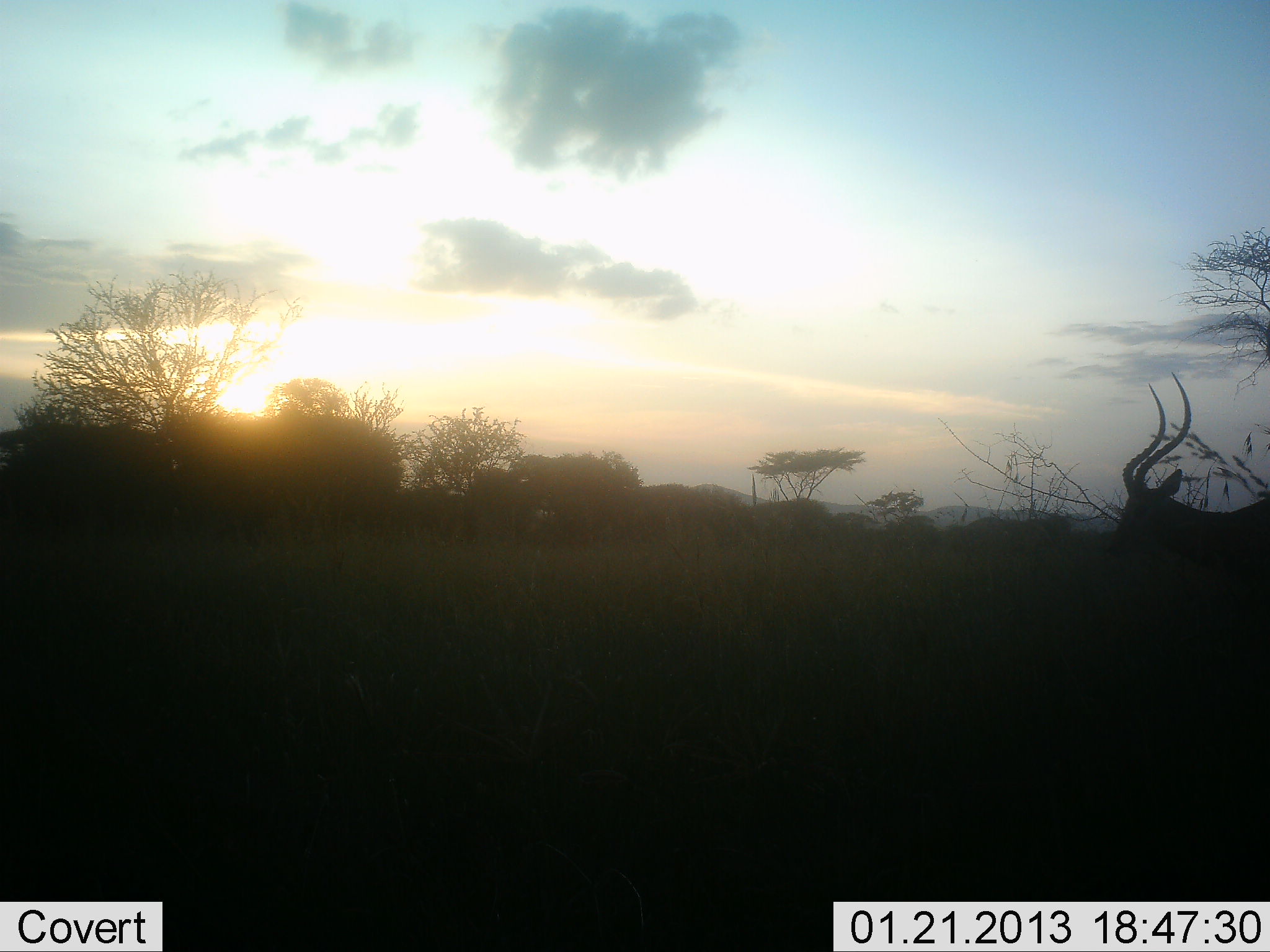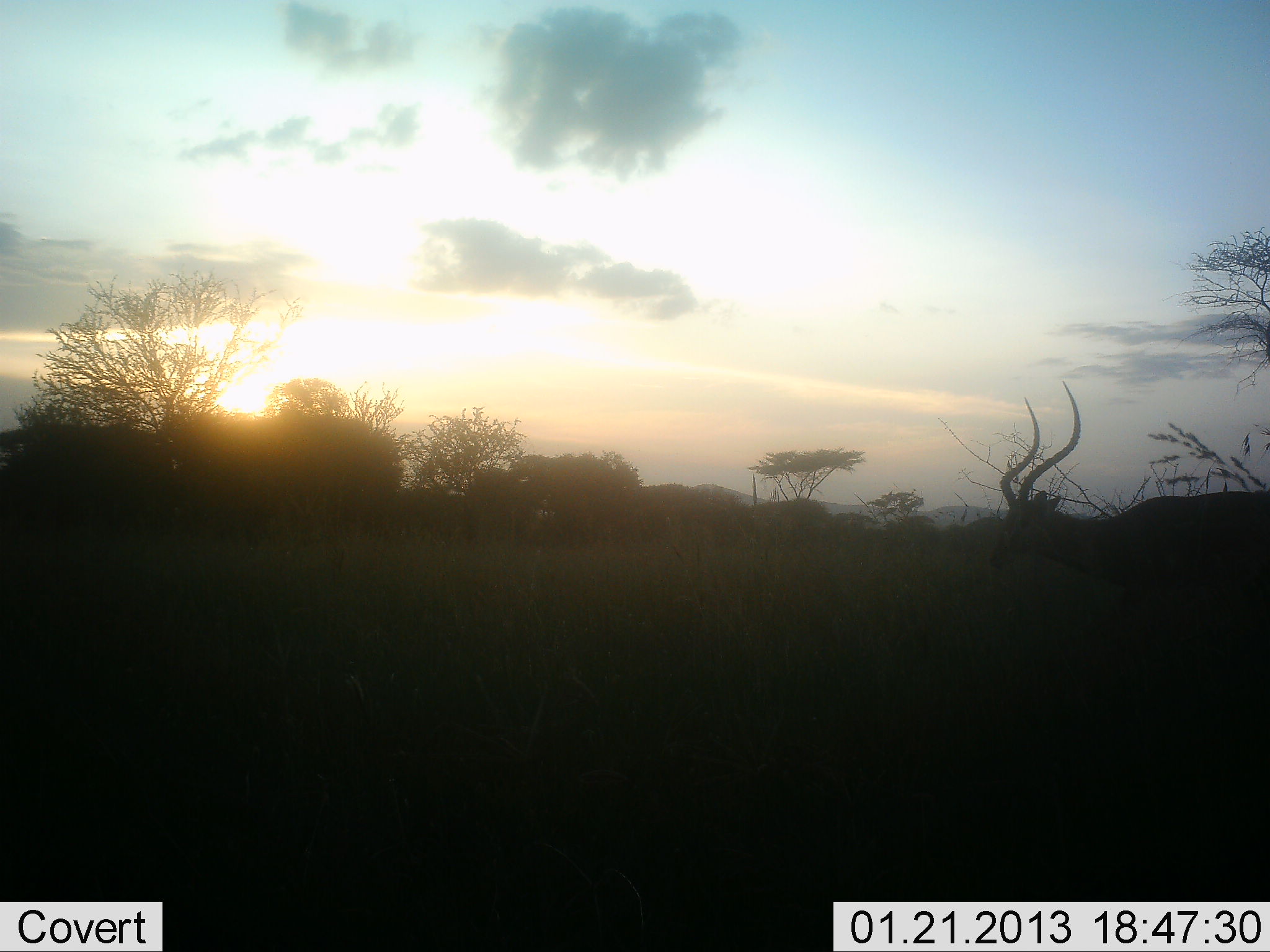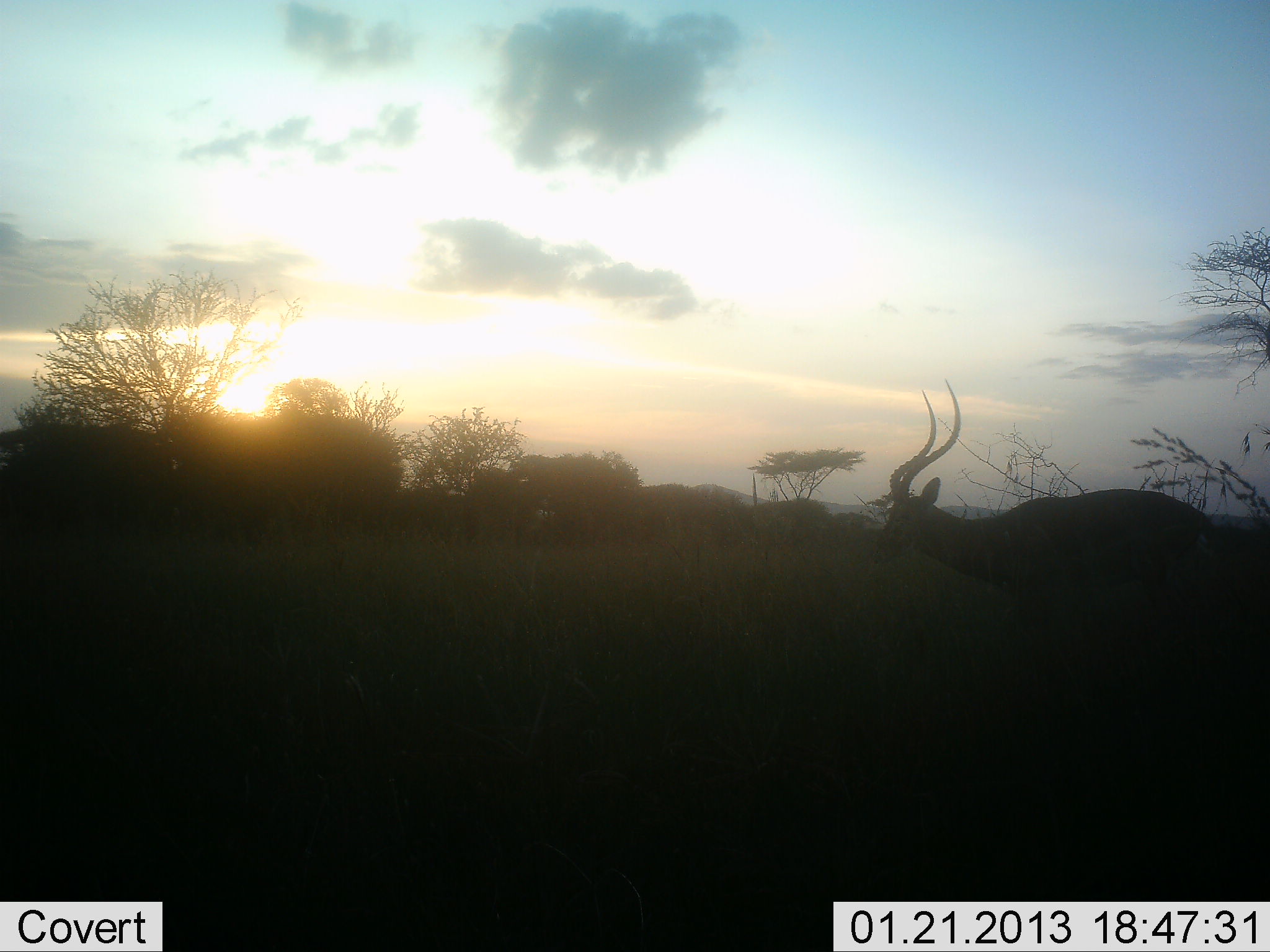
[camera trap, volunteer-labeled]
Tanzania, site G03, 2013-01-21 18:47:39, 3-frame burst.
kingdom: Animalia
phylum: Chordata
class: Mammalia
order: Artiodactyla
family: Bovidae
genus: Aepyceros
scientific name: Aepyceros melampus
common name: impala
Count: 1.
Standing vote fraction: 6%.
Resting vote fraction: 0%.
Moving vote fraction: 94%.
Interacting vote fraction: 0%.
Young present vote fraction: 0%.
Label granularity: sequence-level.